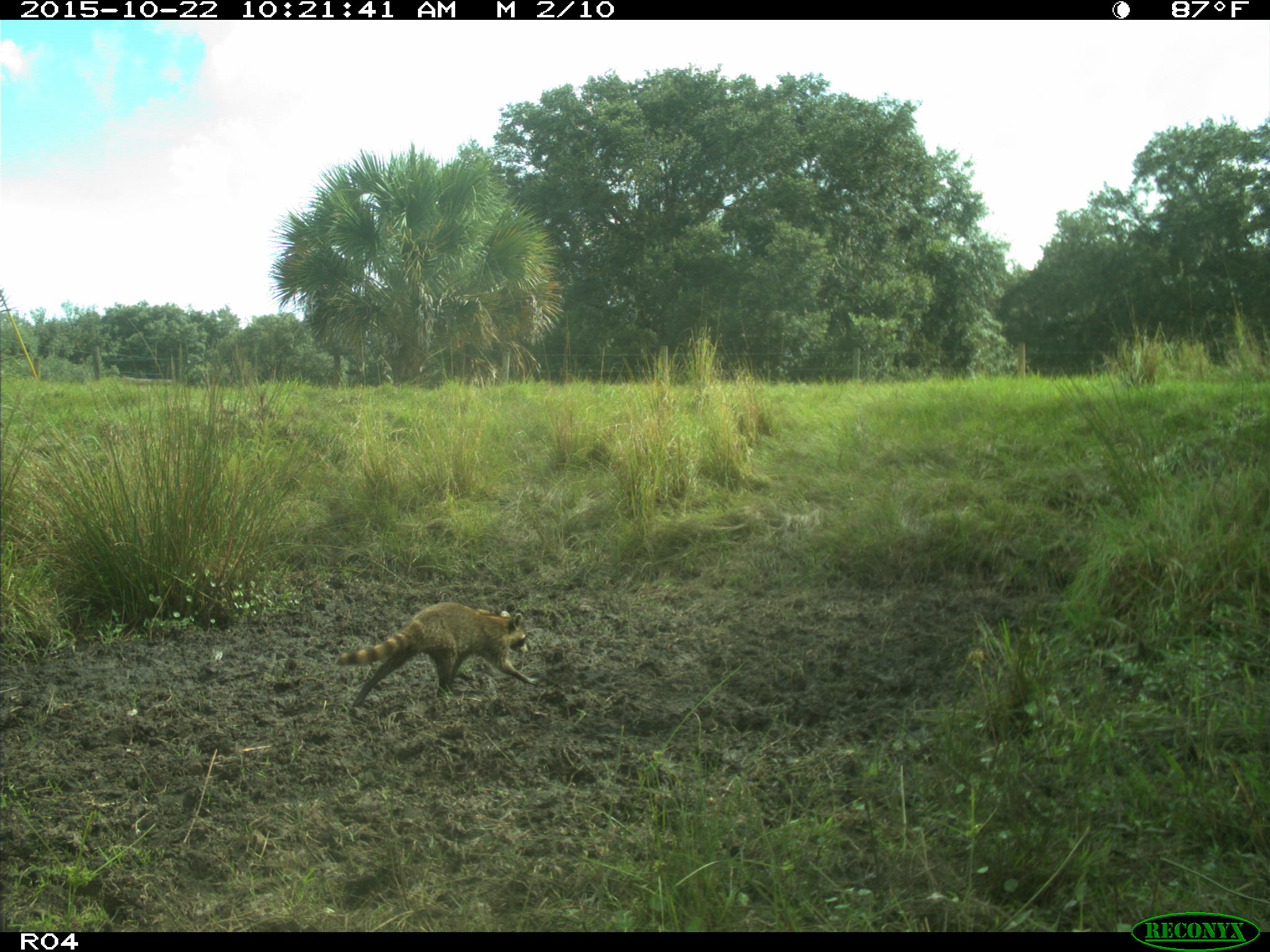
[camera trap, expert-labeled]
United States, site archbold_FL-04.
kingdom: Animalia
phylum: Chordata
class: Mammalia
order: Carnivora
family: Procyonidae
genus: Procyon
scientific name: Procyon lotor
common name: common raccoon